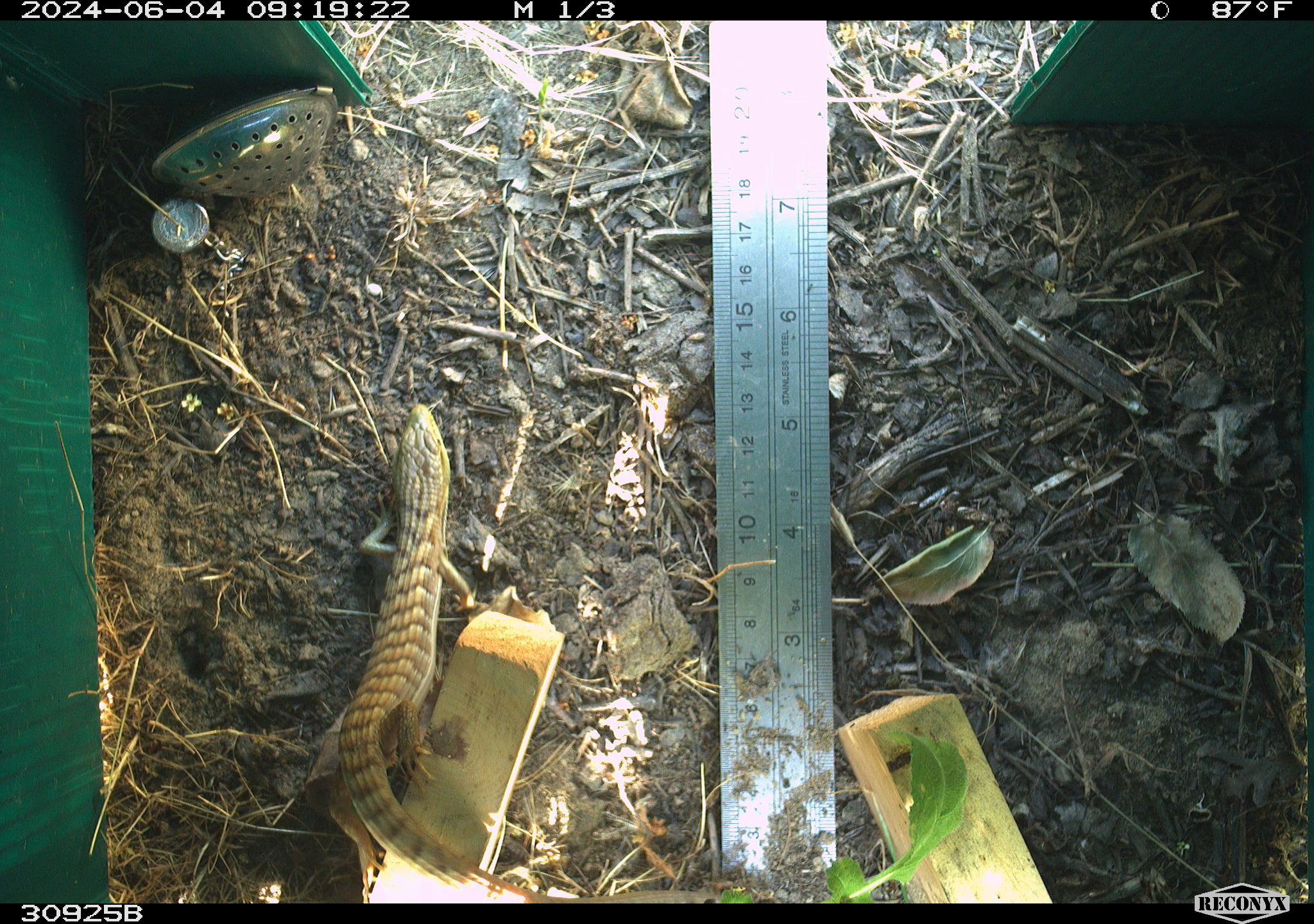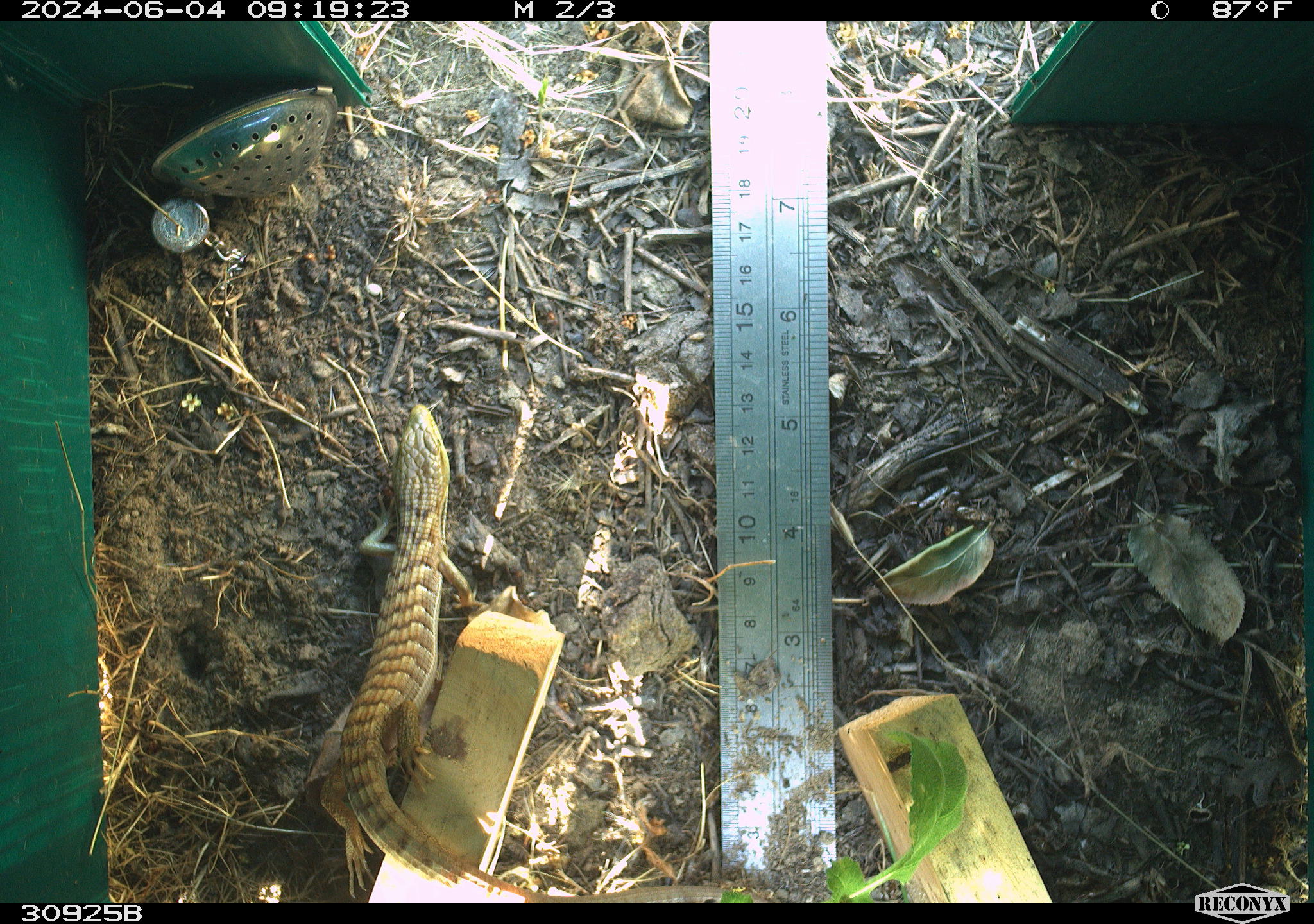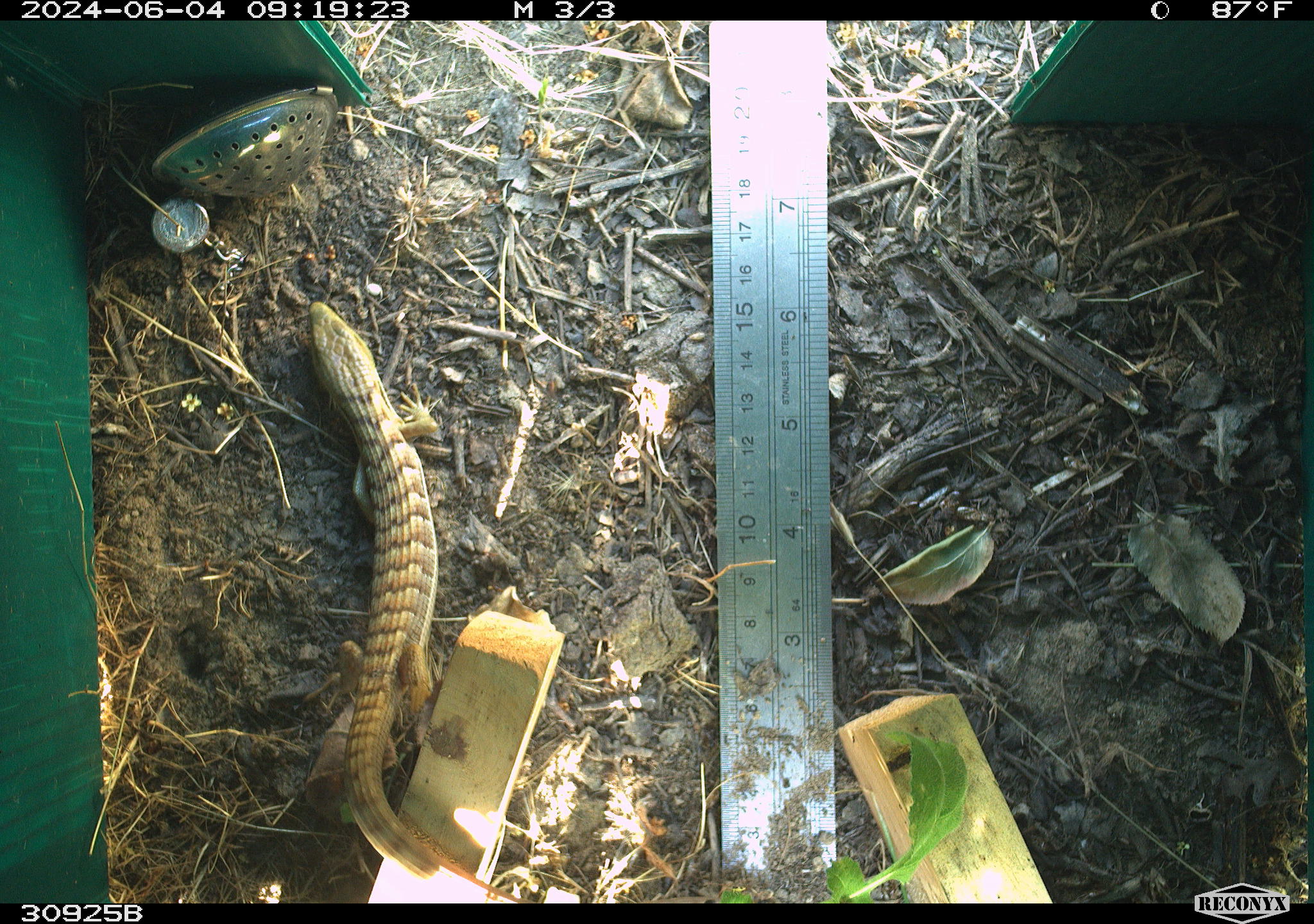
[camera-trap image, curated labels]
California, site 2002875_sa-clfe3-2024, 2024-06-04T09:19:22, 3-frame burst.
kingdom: Animalia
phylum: Chordata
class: Reptilia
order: Squamata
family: Anguidae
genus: Elgaria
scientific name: Elgaria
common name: alligator lizards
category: elgaria species